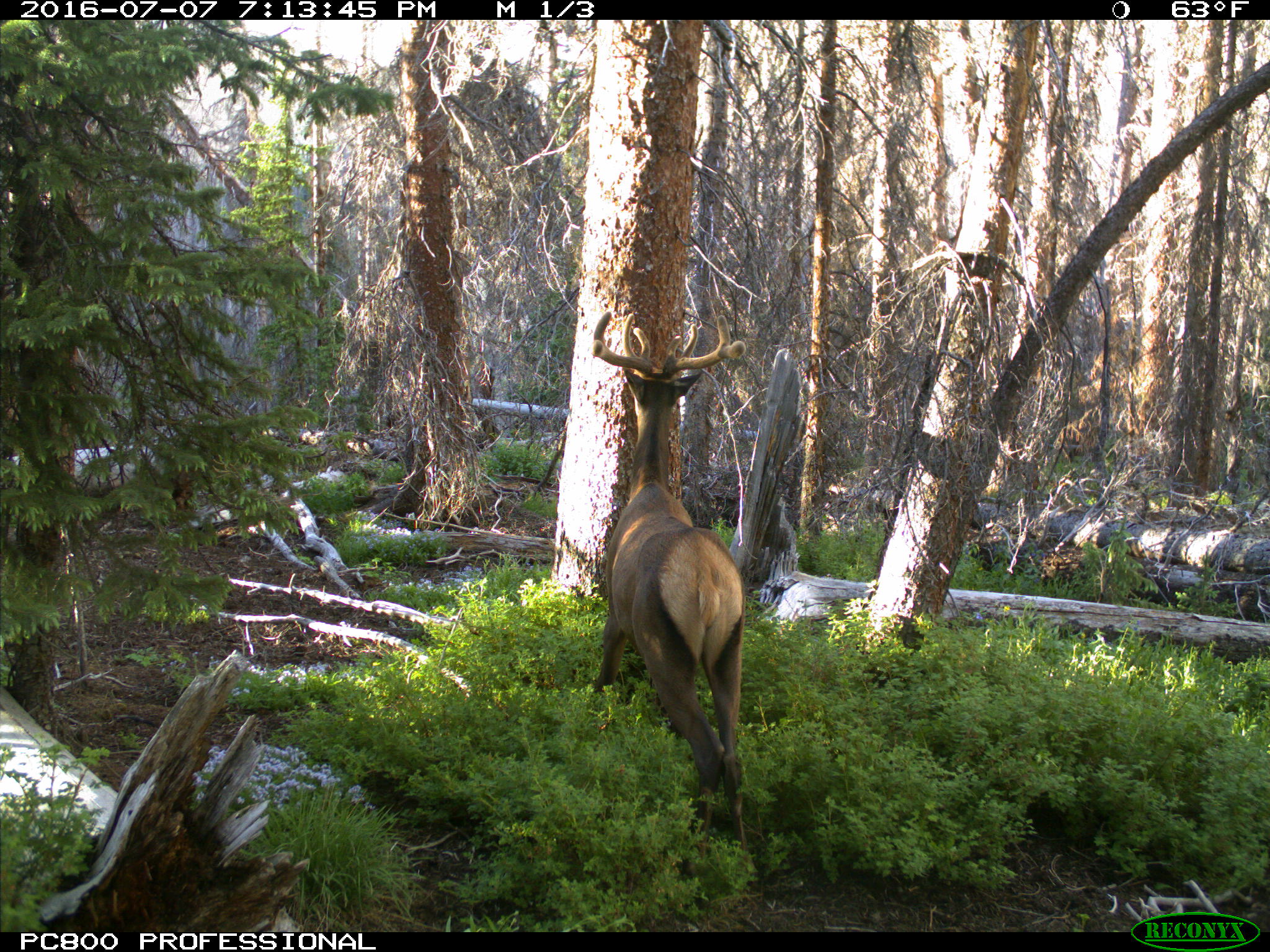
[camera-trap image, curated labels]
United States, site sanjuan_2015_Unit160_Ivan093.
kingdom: Animalia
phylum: Chordata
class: Mammalia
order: Artiodactyla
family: Cervidae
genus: Cervus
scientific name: Cervus elaphus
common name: red deer